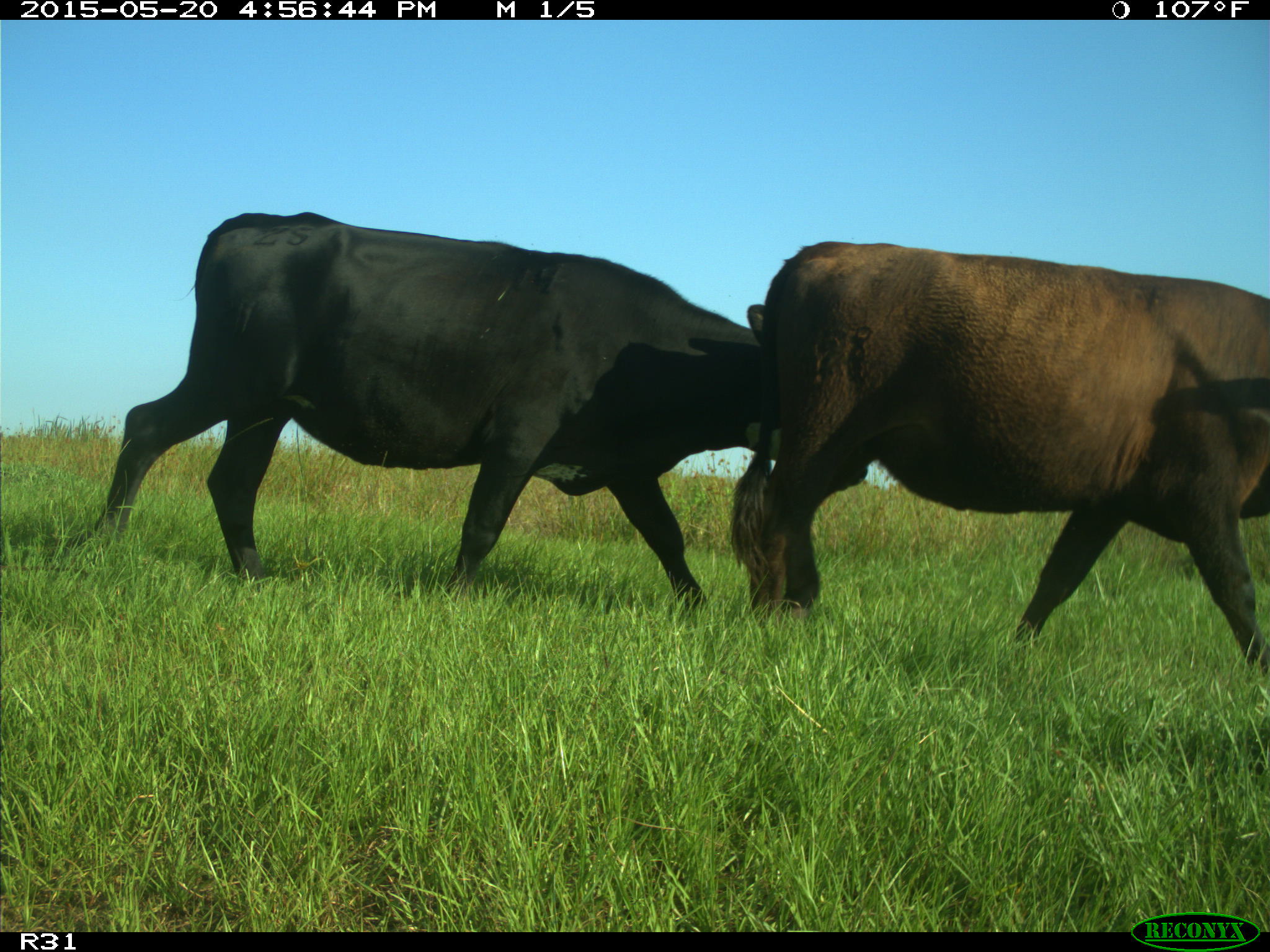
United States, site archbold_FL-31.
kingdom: Animalia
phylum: Chordata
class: Mammalia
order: Artiodactyla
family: Bovidae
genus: Bos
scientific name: Bos taurus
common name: domestic cow